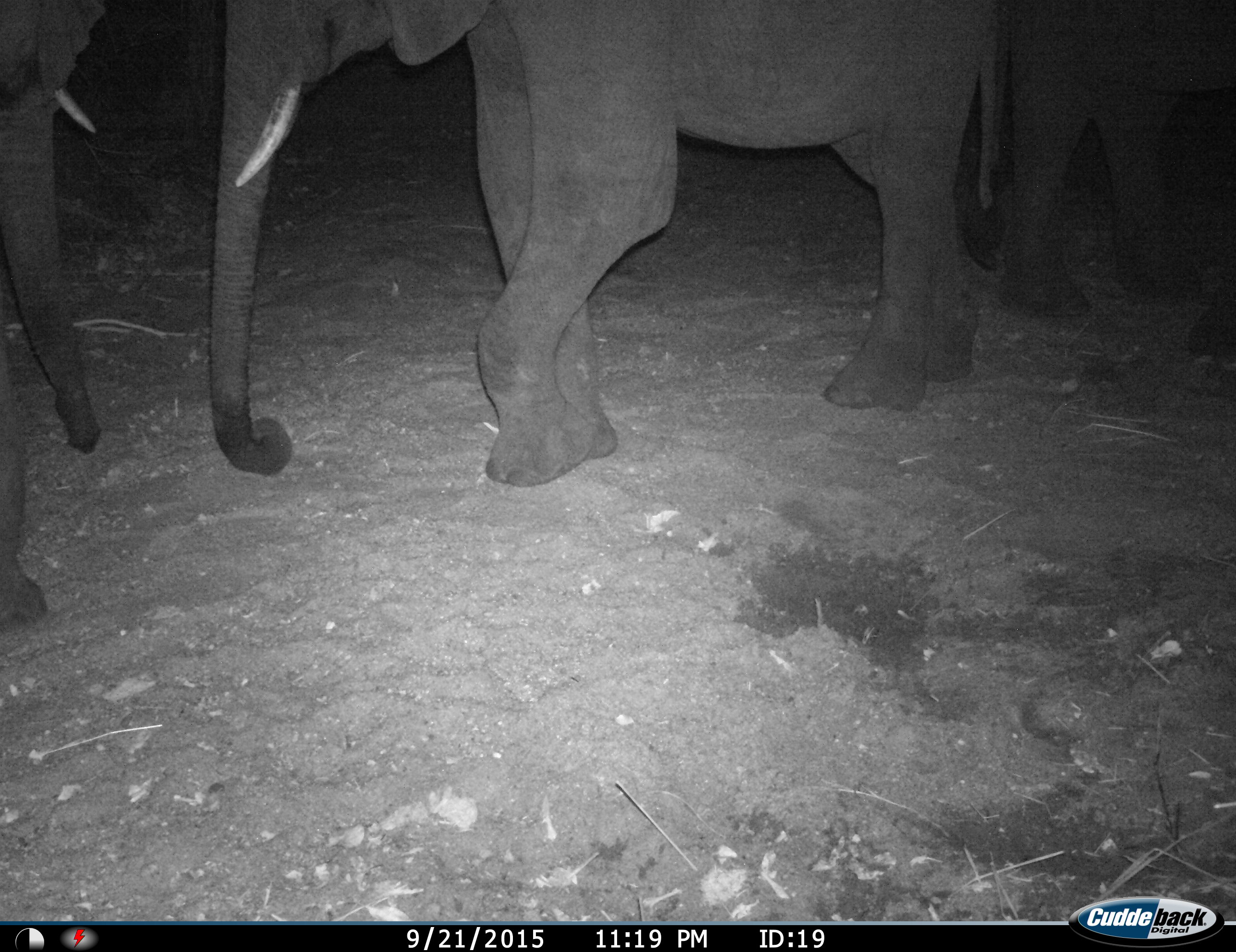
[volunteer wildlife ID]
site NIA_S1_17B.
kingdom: Animalia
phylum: Chordata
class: Mammalia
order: Proboscidea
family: Elephantidae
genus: Loxodonta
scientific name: Loxodonta africana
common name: african bush elephant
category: elephant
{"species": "elephant (african bush elephant) (Loxodonta africana)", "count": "3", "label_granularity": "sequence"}